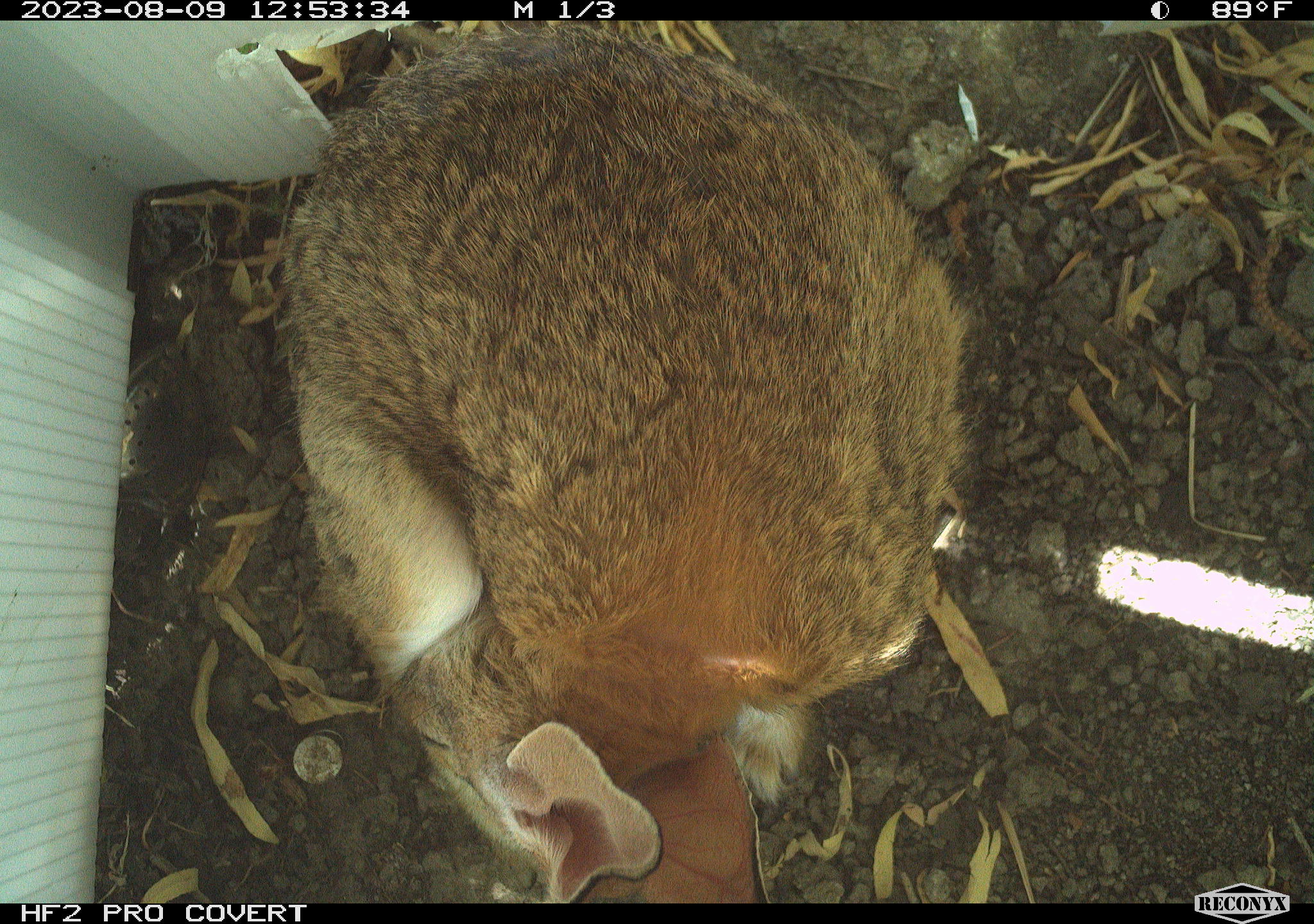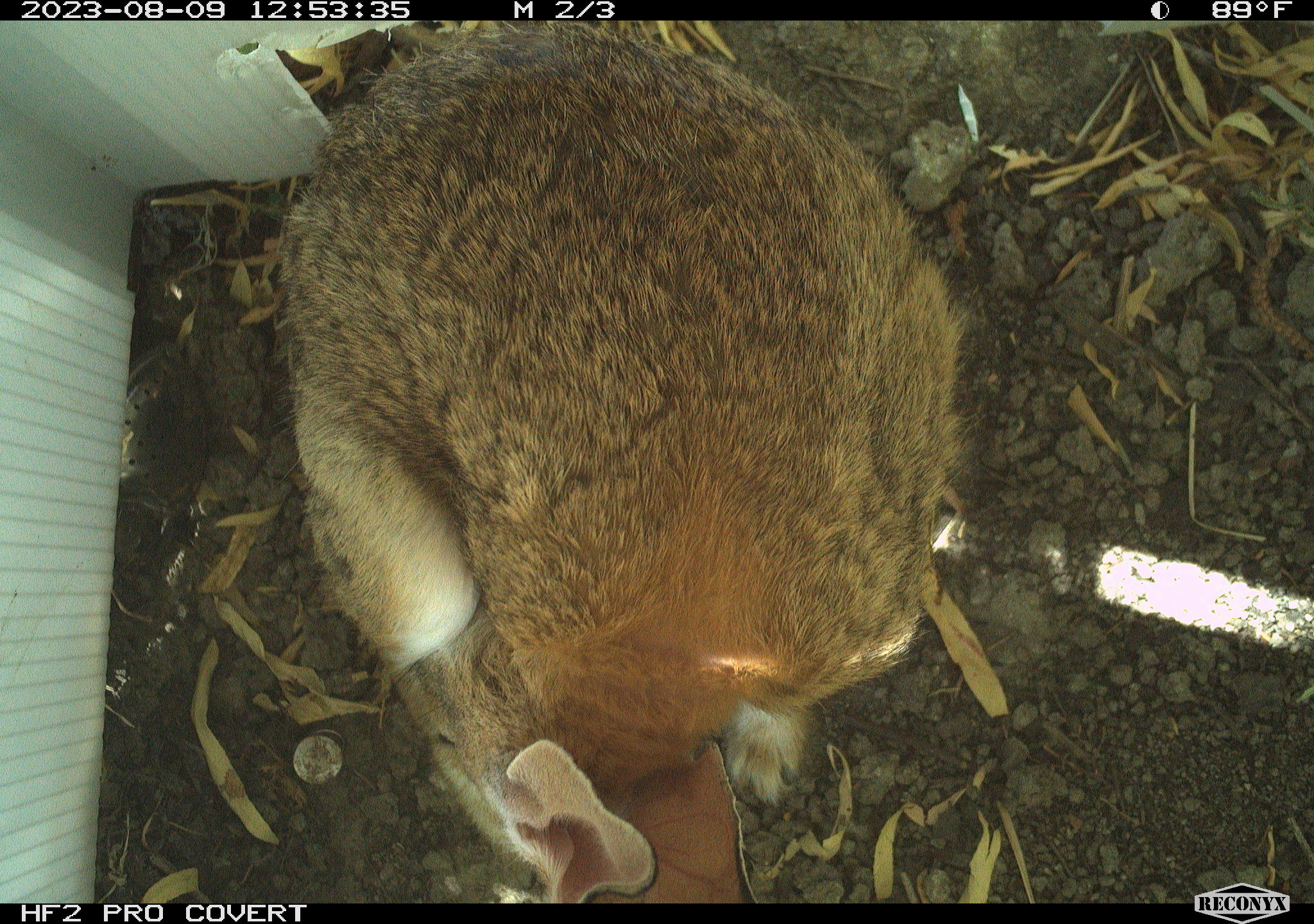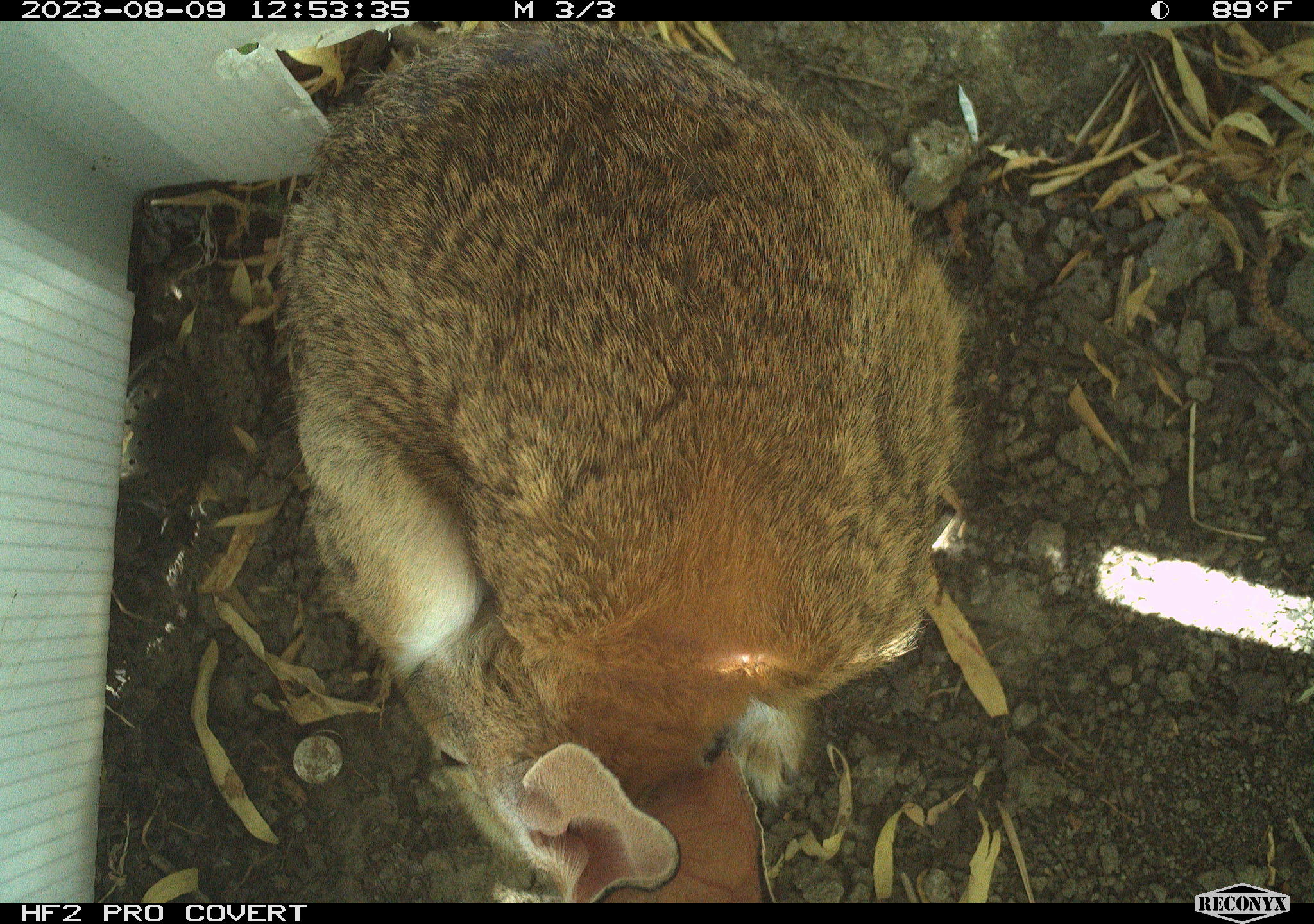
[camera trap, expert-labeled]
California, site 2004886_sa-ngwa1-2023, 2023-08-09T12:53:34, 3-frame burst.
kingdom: Animalia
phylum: Chordata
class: Mammalia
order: Lagomorpha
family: Leporidae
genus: Sylvilagus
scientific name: Sylvilagus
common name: cottontail rabbits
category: sylvilagus species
Sylvilagus species (cottontail rabbits) (Sylvilagus).